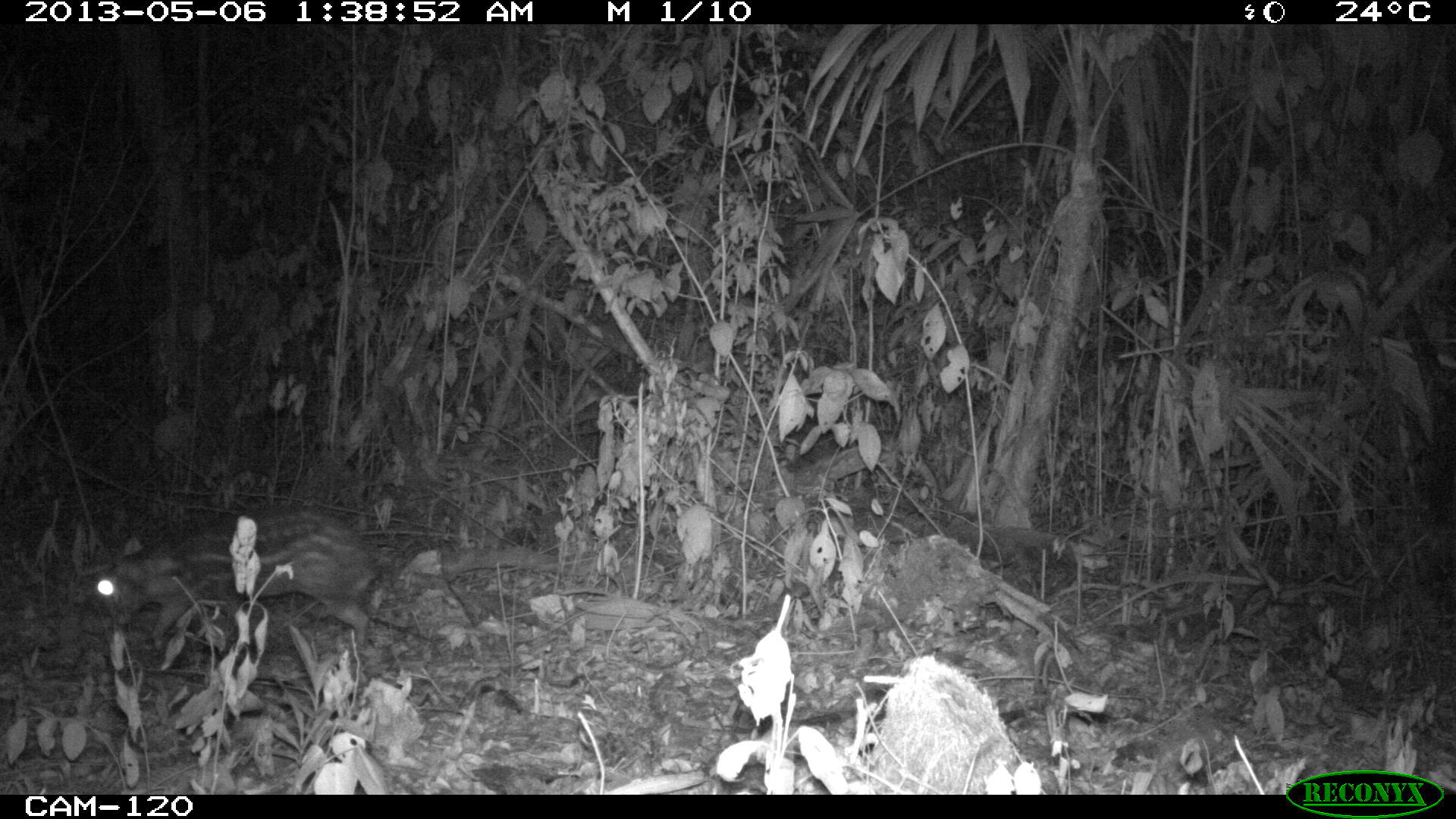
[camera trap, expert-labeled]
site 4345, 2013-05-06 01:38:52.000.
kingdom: Animalia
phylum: Chordata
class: Mammalia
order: Rodentia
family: Cuniculidae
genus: Cuniculus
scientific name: Cuniculus paca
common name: lowland paca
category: agouti paca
Agouti paca (lowland paca) (Cuniculus paca), count 1.